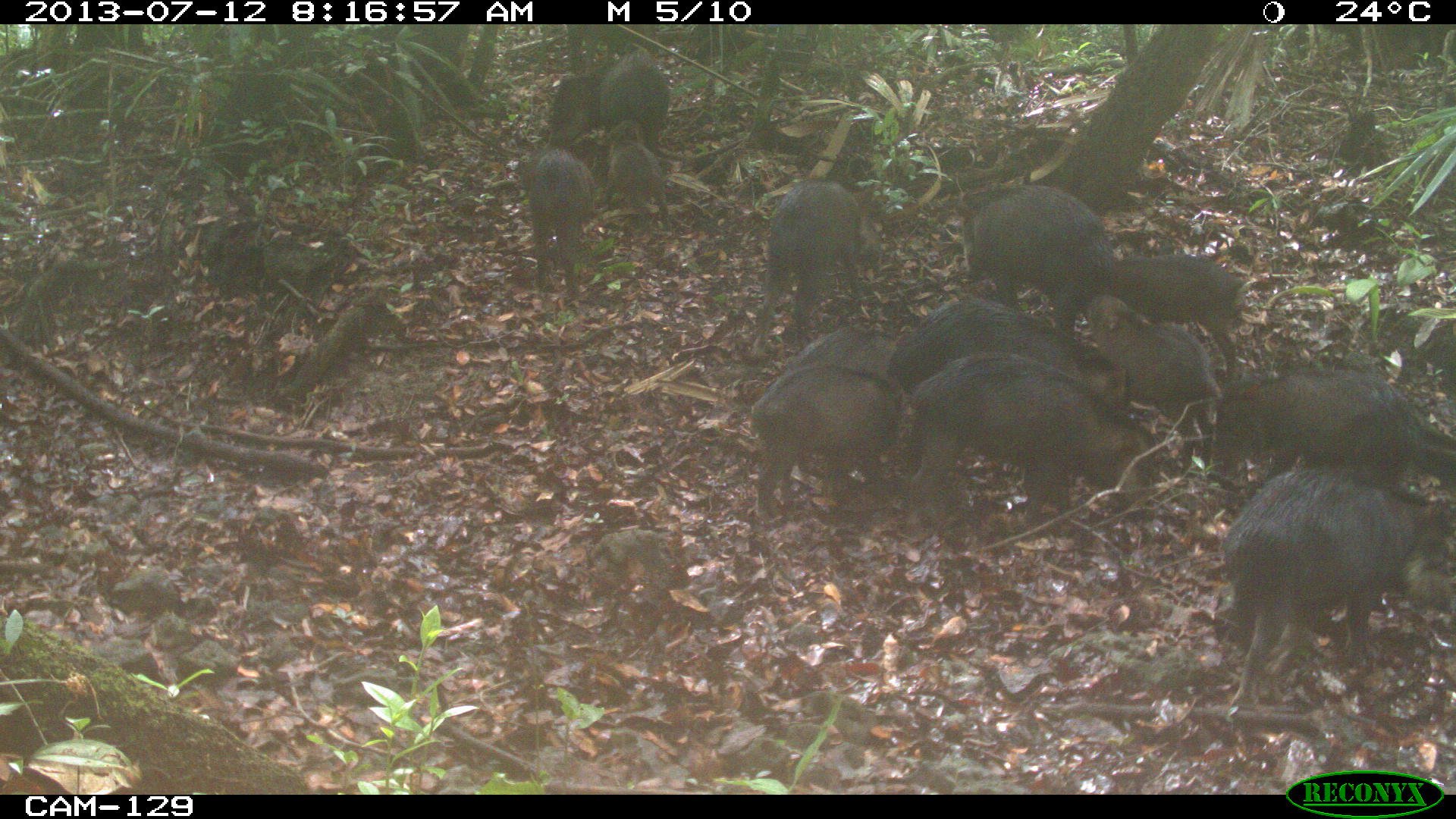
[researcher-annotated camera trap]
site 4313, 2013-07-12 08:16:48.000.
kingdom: Animalia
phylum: Chordata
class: Mammalia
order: Artiodactyla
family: Tayassuidae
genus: Tayassu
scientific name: Tayassu pecari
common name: white-lipped peccary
Tayassu pecari (white-lipped peccary), count 20.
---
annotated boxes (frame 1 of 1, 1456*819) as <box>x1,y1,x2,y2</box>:
tayassu pecari: <box>1222,468,1452,708</box>; <box>913,354,1153,542</box>; <box>1213,355,1455,513</box>; <box>745,367,899,533</box>; <box>751,171,883,349</box>; <box>963,185,1112,340</box>; <box>887,298,1118,397</box>; <box>1084,297,1215,471</box>; <box>1118,255,1238,372</box>; <box>517,151,592,295</box>; <box>600,48,669,148</box>; <box>606,119,668,220</box>; <box>775,328,900,376</box>; <box>553,77,602,148</box>